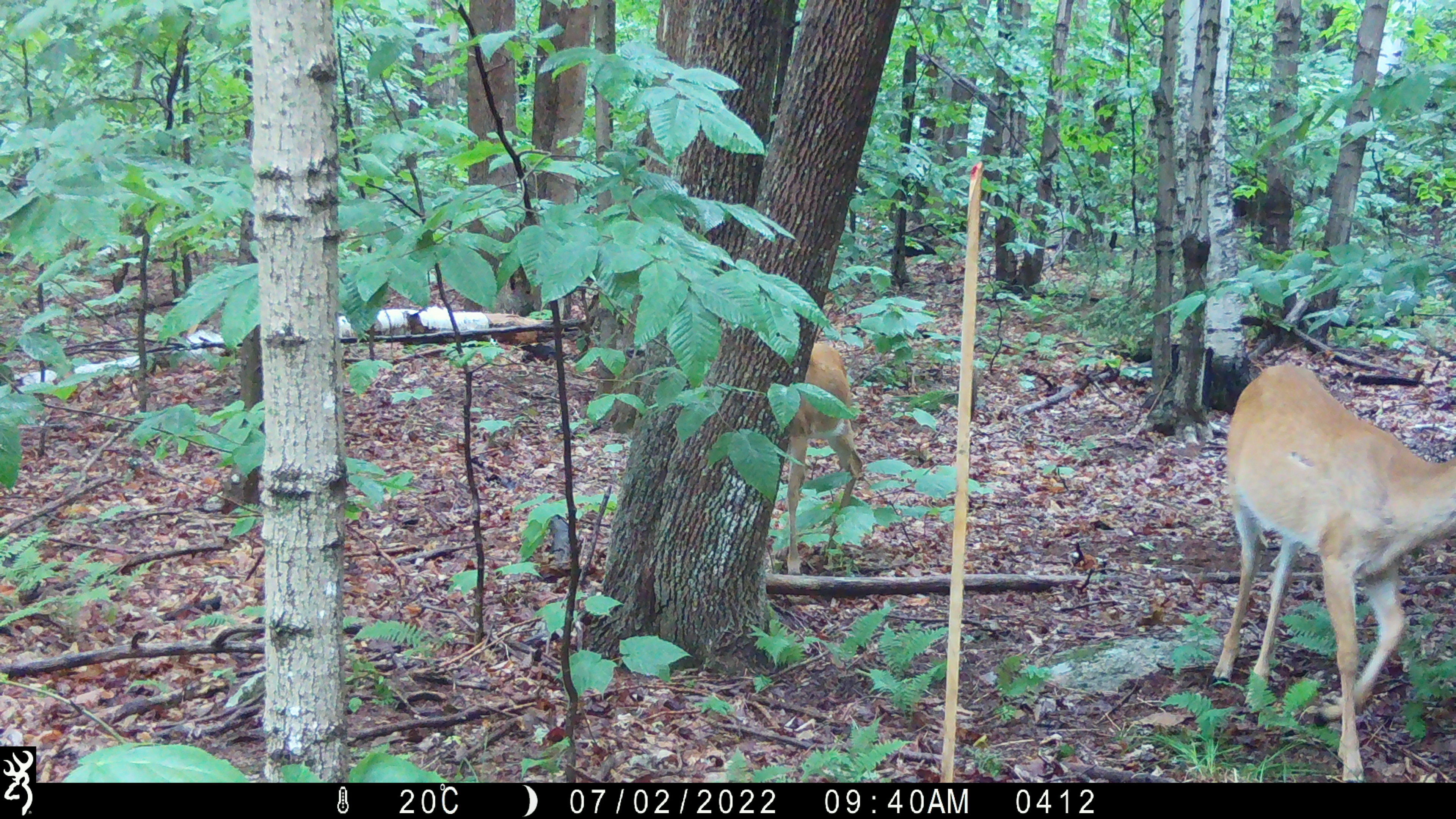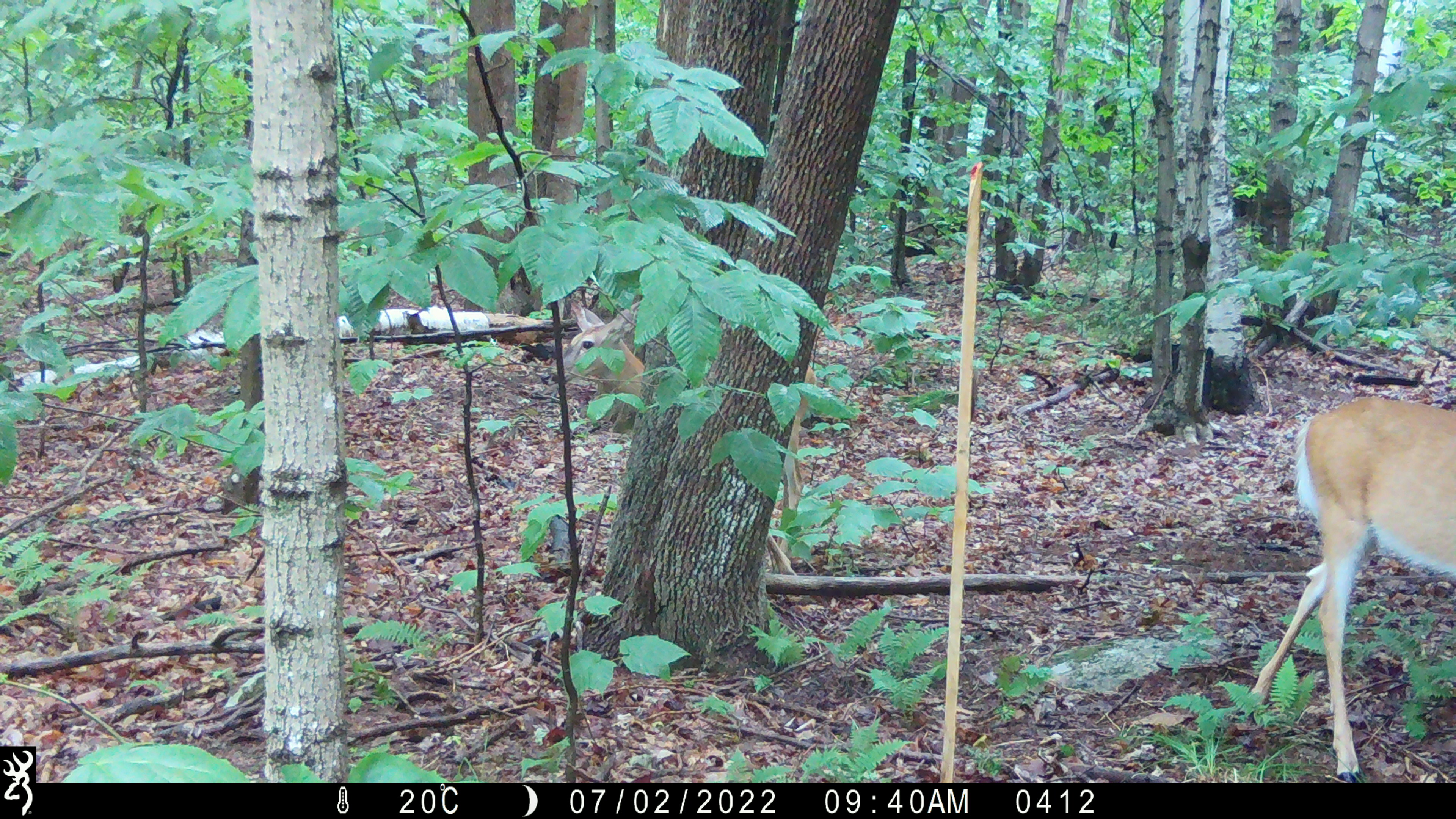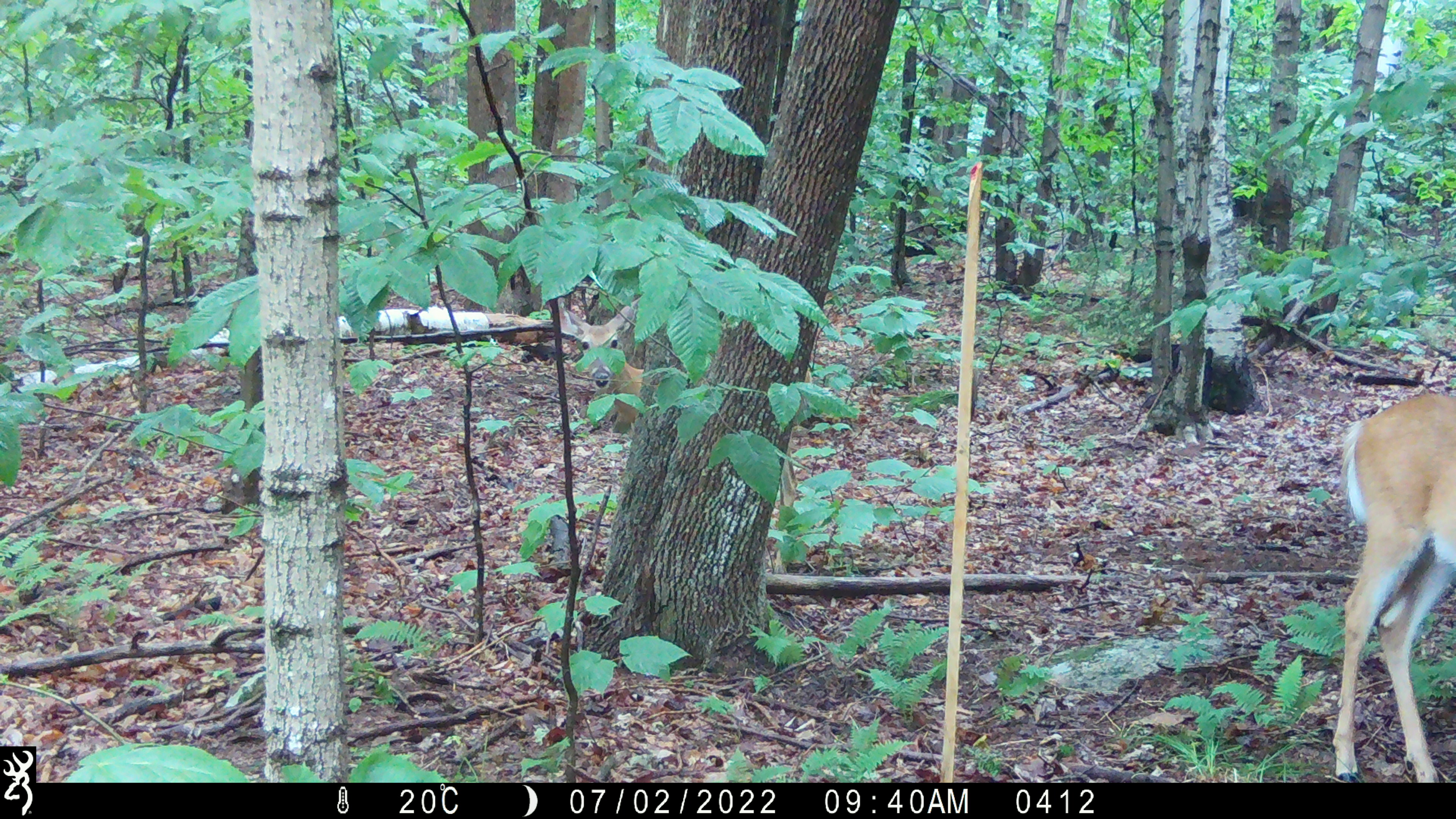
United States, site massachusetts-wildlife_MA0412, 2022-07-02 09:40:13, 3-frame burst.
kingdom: Animalia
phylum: Chordata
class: Mammalia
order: Artiodactyla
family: Cervidae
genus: Odocoileus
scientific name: Odocoileus virginianus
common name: white-tailed deer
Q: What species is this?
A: White-tailed deer (Odocoileus virginianus).